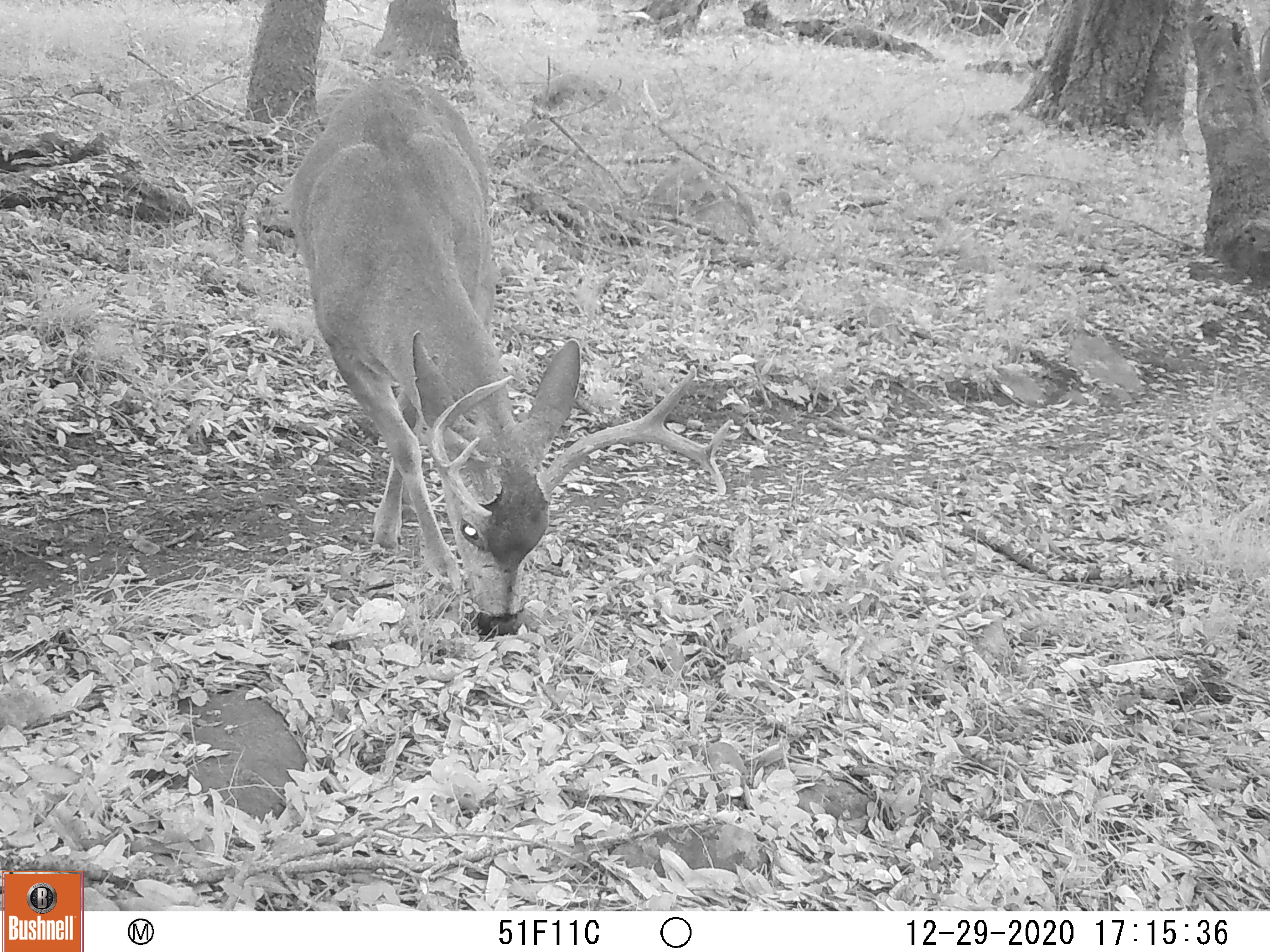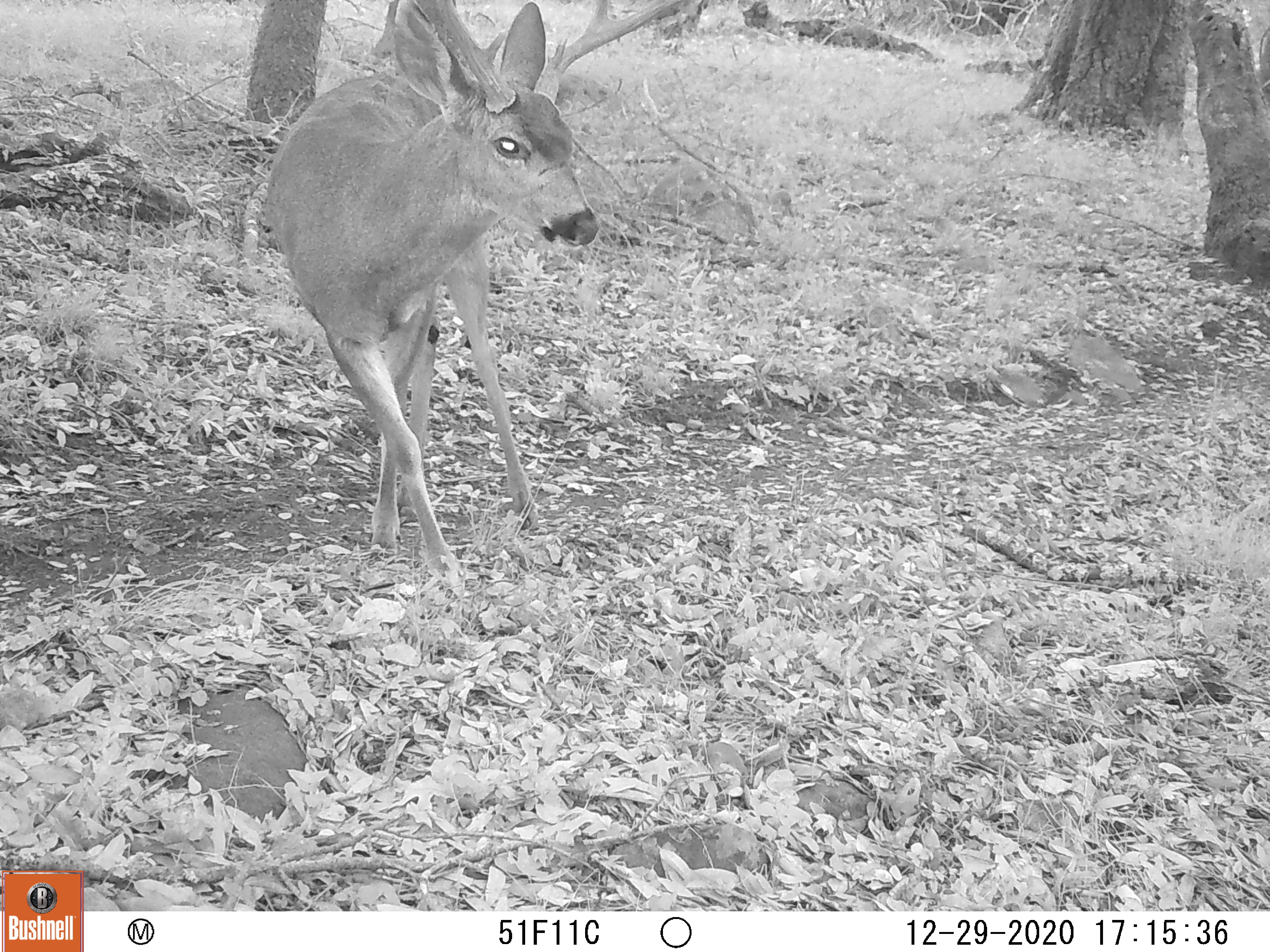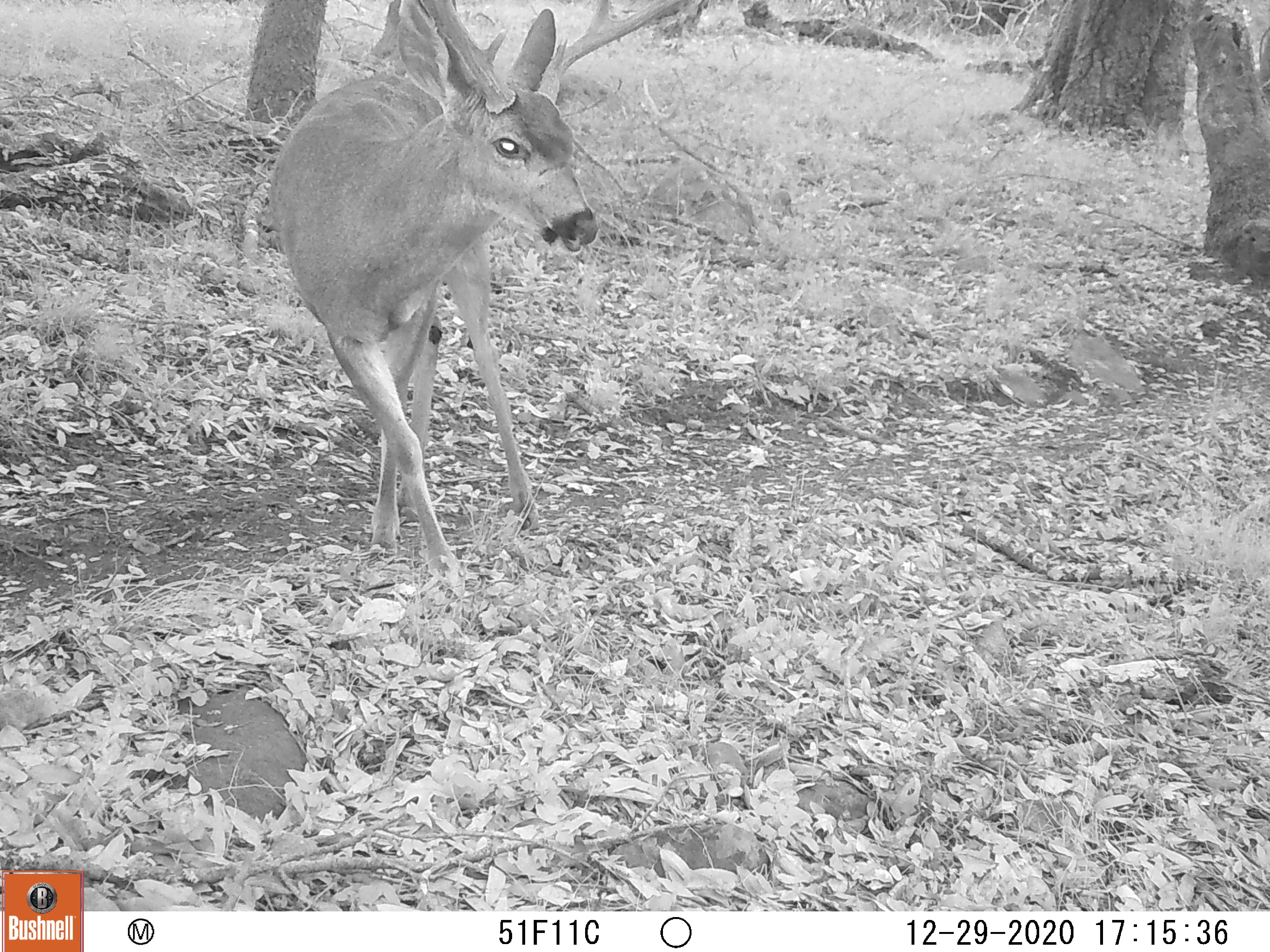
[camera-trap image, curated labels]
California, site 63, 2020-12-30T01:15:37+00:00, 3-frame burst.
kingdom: Animalia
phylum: Chordata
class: Mammalia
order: Artiodactyla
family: Cervidae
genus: Odocoileus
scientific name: Odocoileus hemionus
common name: mule deer